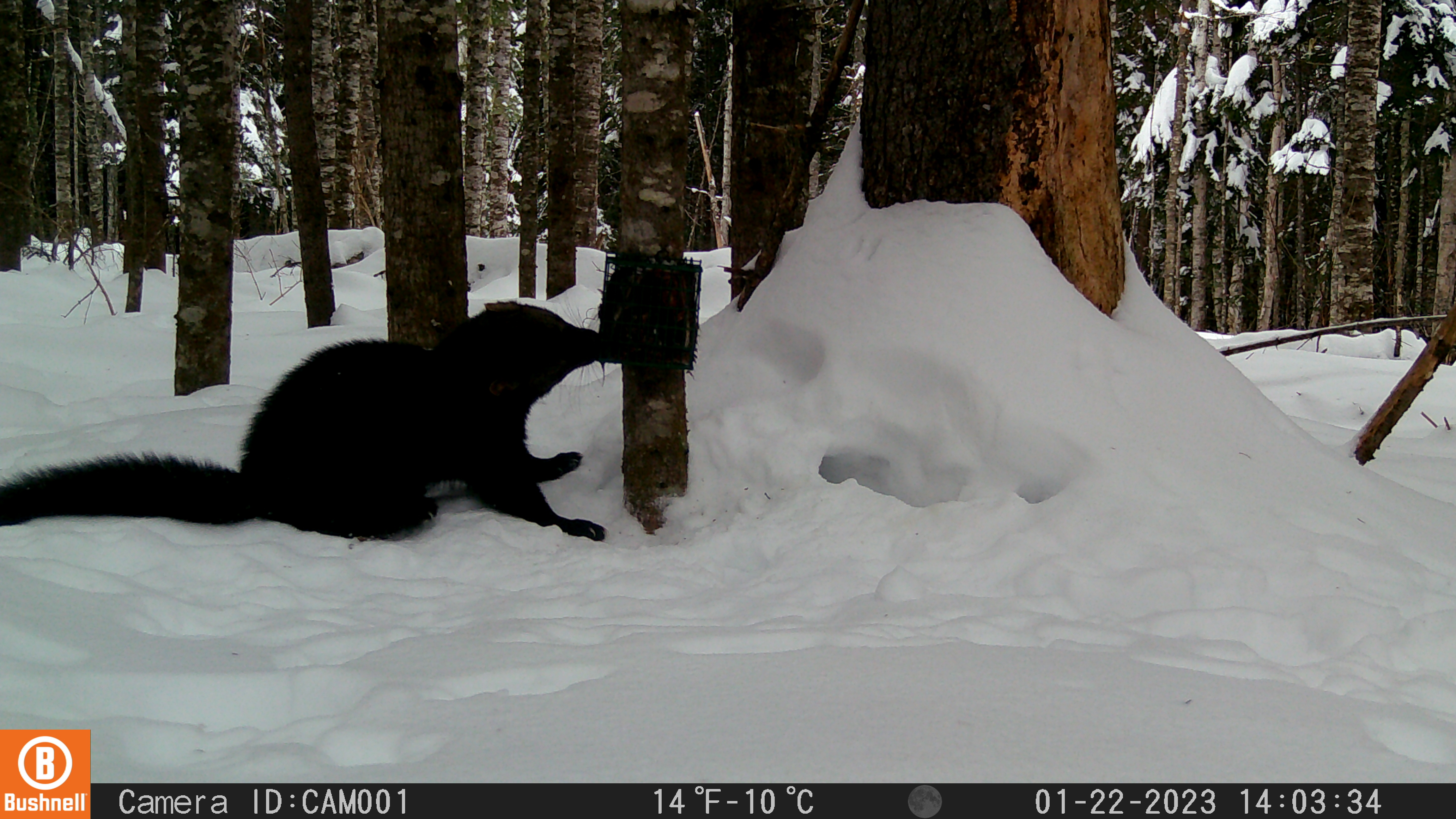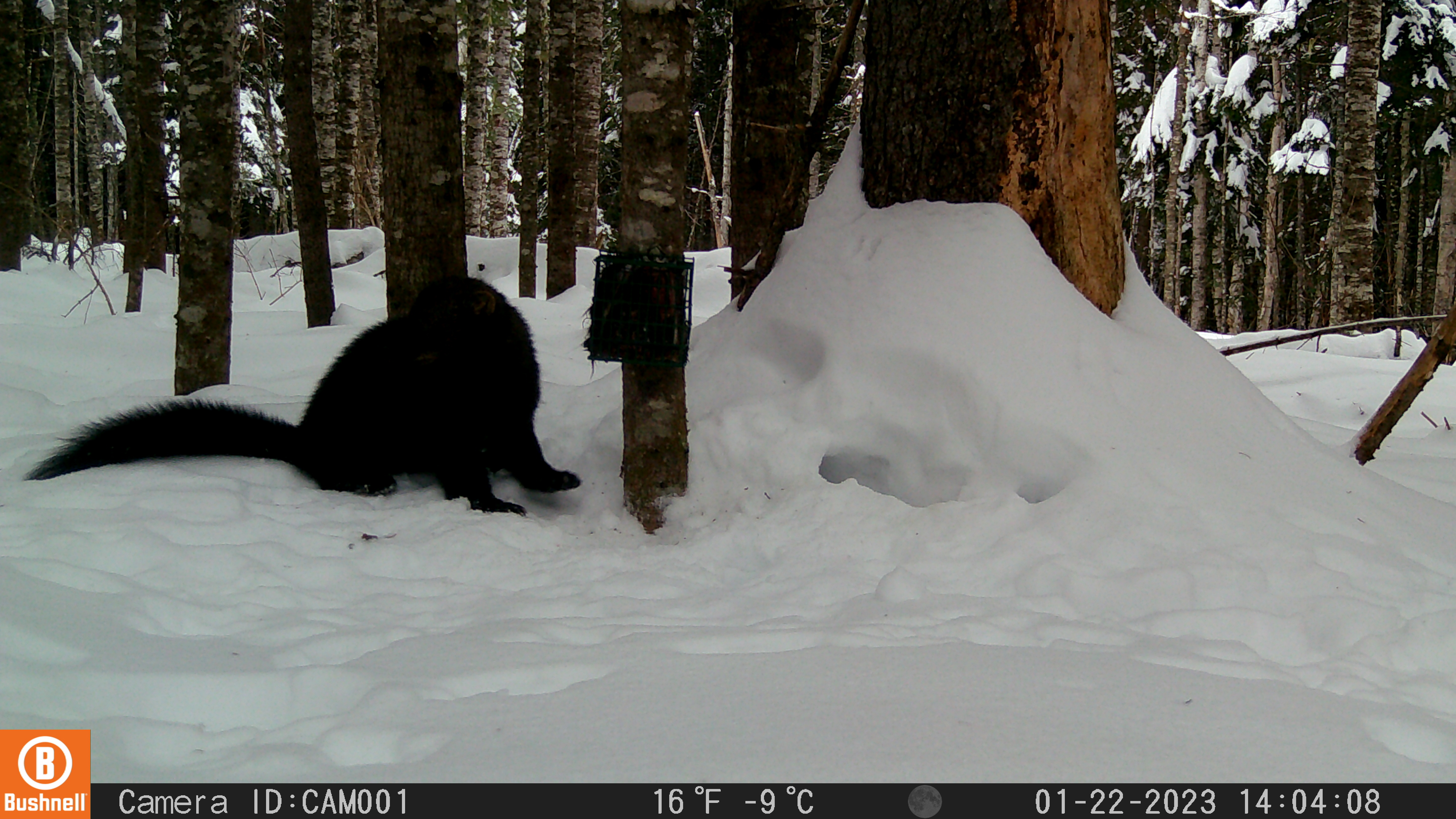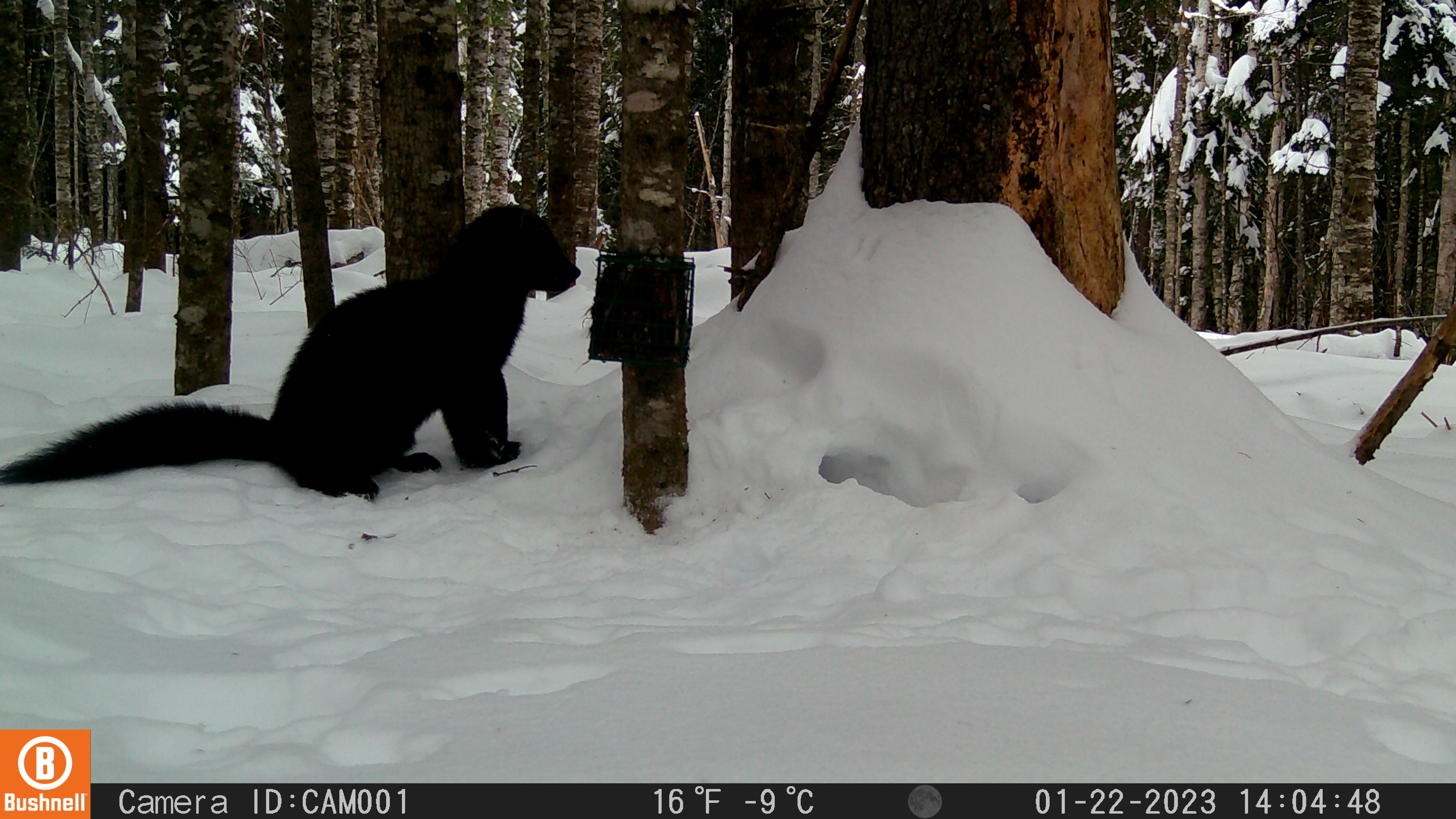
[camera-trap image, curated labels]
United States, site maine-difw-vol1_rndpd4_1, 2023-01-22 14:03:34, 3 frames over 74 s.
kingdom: Animalia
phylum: Chordata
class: Mammalia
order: Carnivora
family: Mustelidae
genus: Pekania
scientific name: Pekania pennanti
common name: fisher